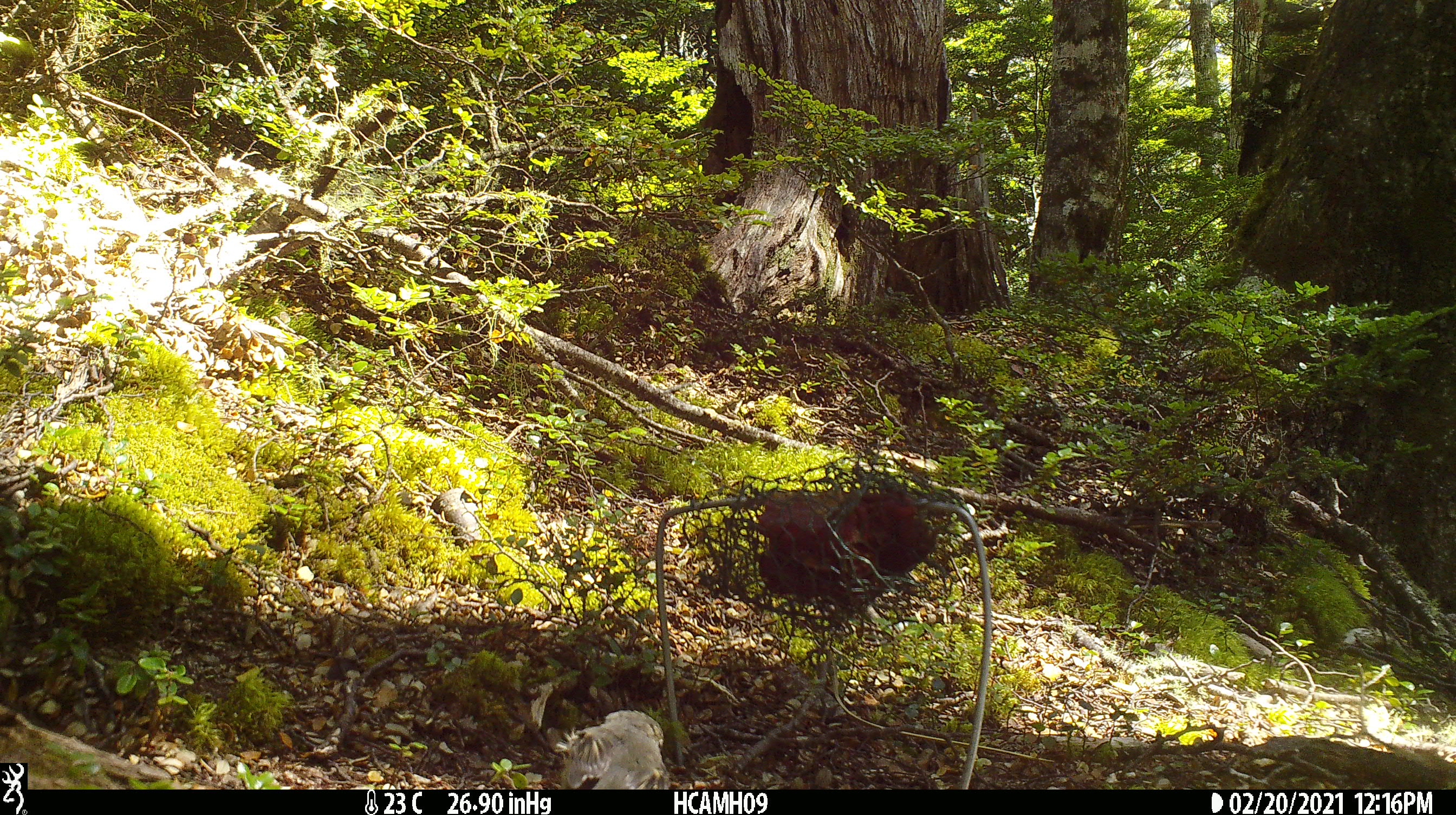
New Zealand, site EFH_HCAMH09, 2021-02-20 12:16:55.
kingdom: Animalia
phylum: Chordata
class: Aves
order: Passeriformes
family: Petroicidae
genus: Petroica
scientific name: Petroica australis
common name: new zealand robin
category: robin